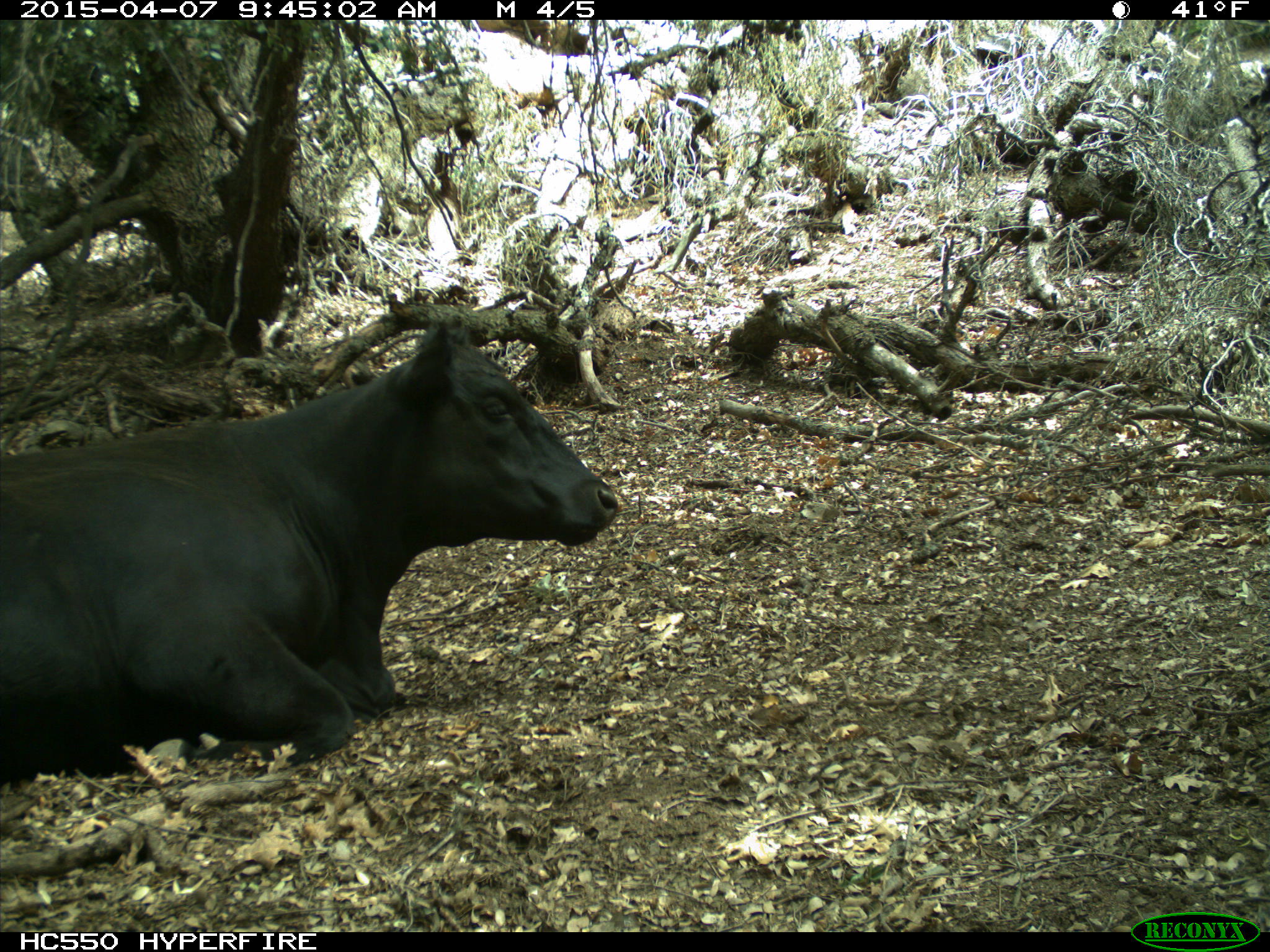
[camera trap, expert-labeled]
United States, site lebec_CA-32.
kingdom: Animalia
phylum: Chordata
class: Mammalia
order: Artiodactyla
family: Bovidae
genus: Bos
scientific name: Bos taurus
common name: domestic cow